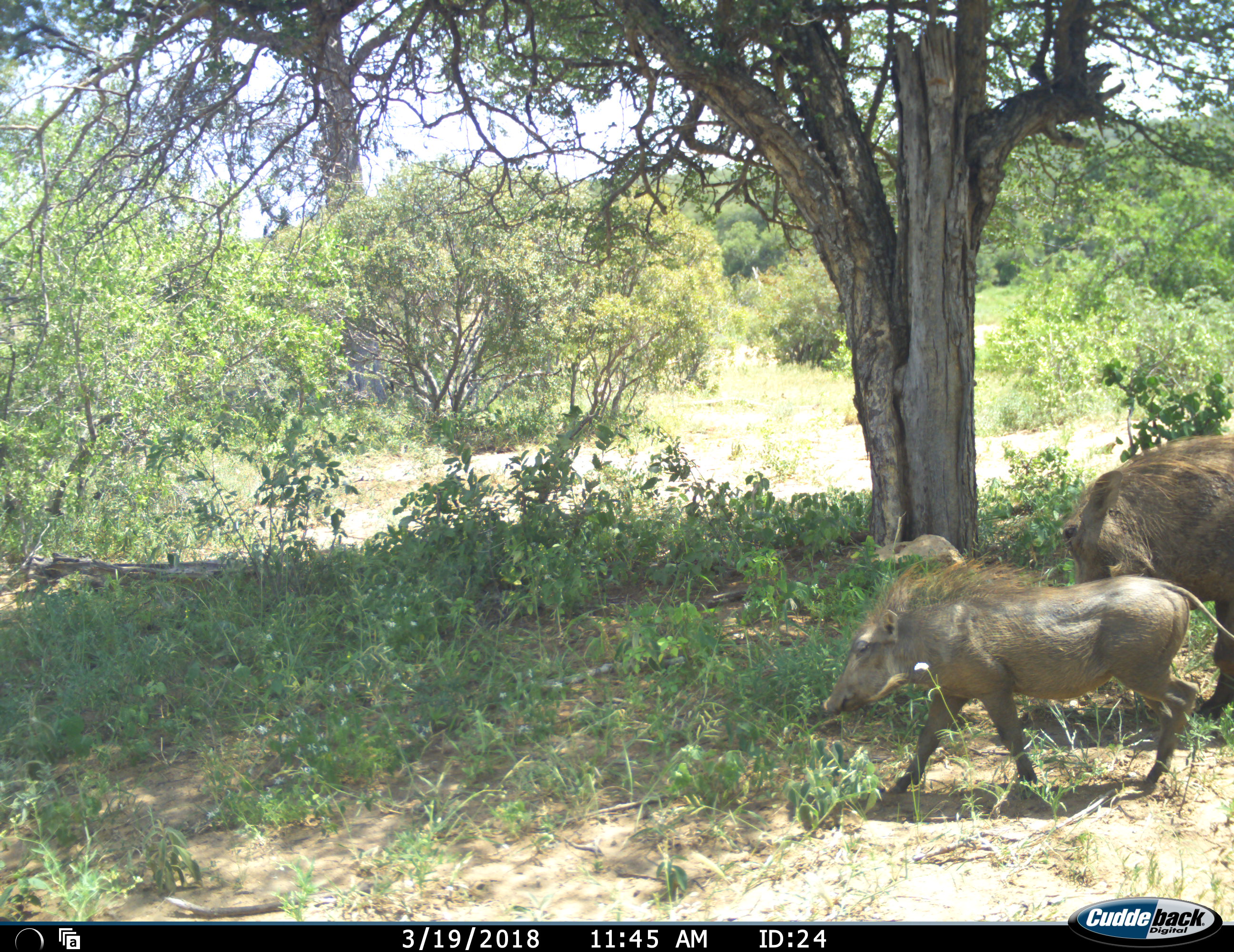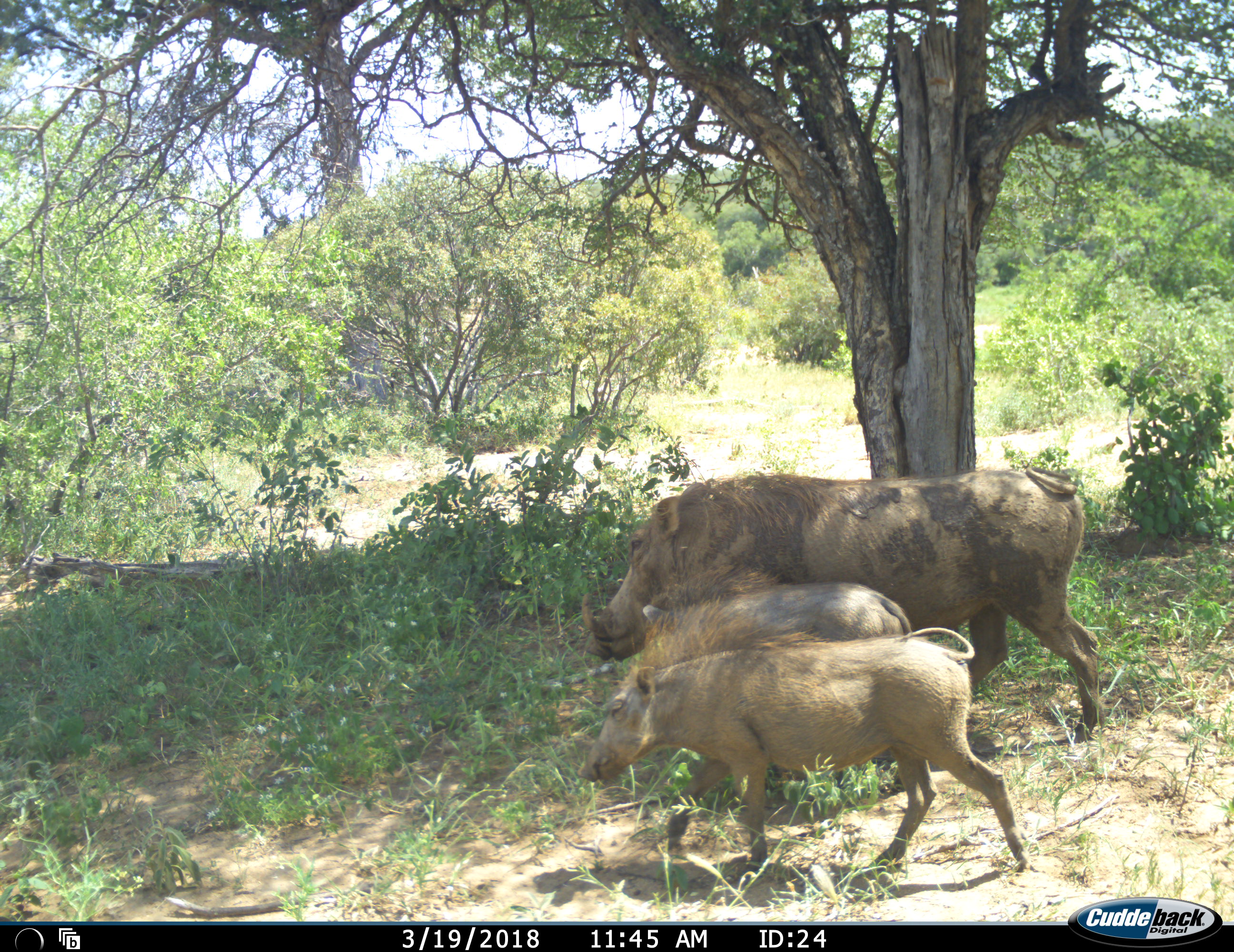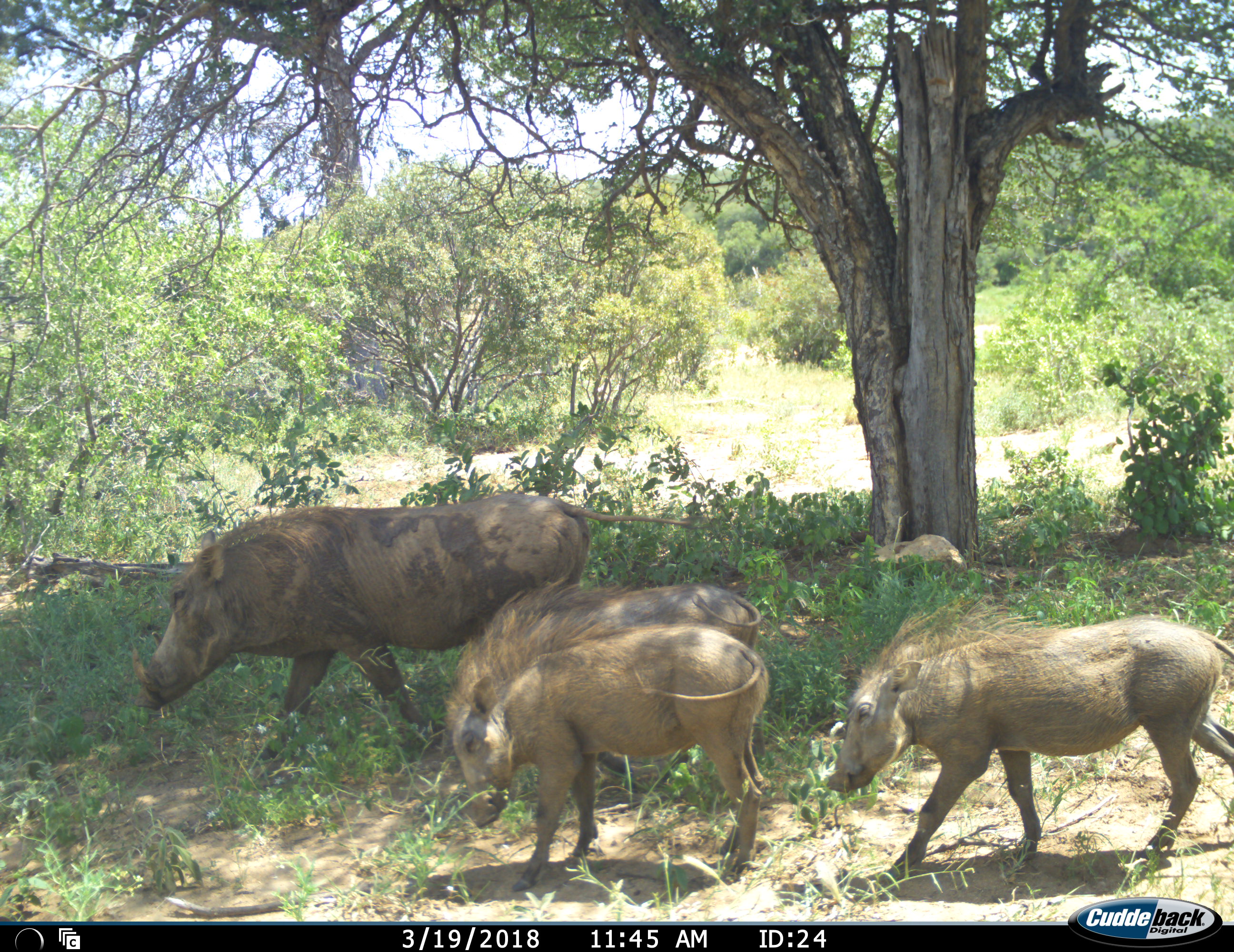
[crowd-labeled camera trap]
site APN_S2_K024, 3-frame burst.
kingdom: Animalia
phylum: Chordata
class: Mammalia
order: Artiodactyla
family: Suidae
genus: Phacochoerus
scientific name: Phacochoerus africanus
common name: warthog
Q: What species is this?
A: Warthog (Phacochoerus africanus).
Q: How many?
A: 4.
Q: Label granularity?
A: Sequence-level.